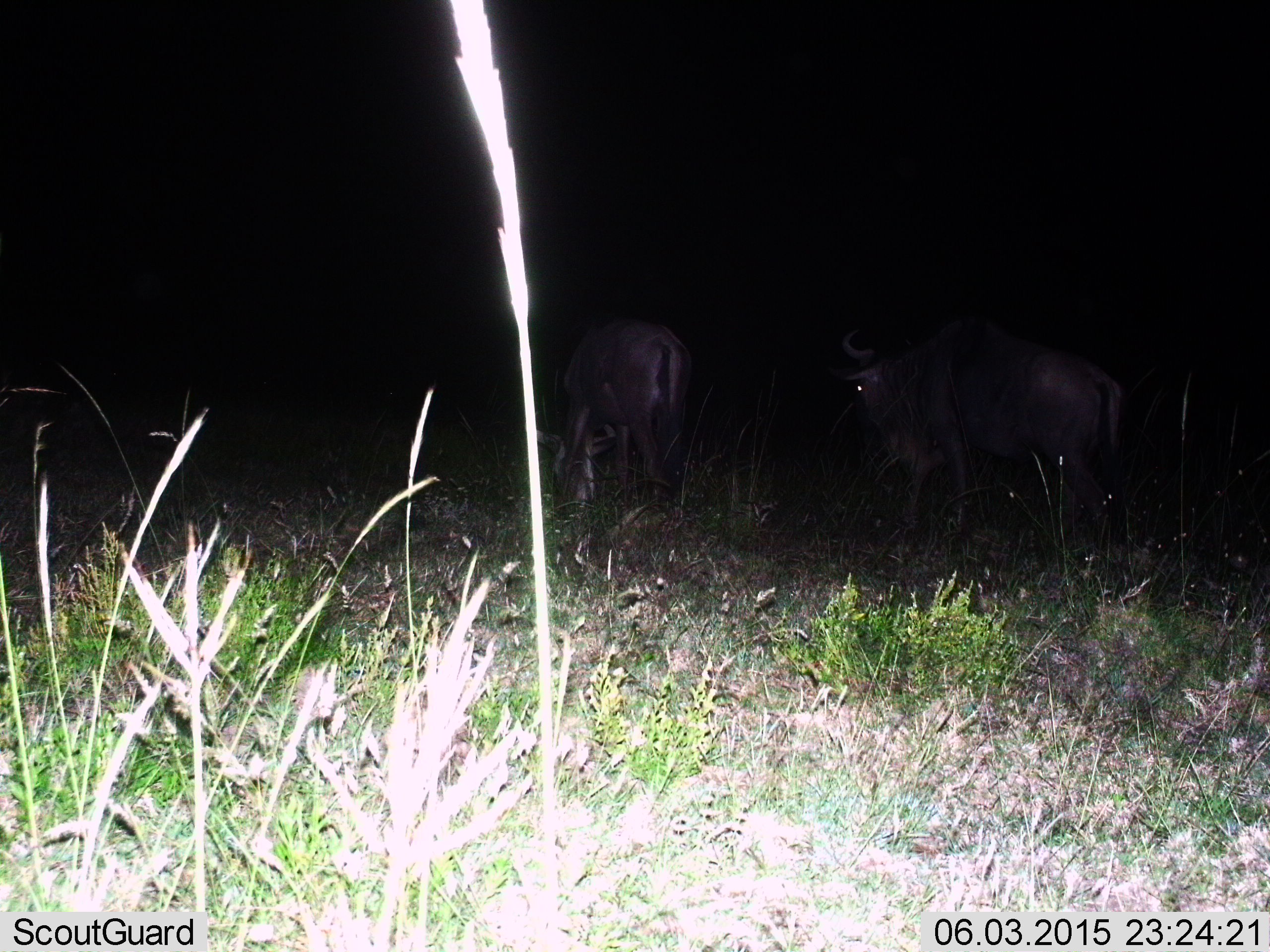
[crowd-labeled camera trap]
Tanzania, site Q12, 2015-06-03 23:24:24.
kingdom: Animalia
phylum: Chordata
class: Mammalia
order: Artiodactyla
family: Bovidae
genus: Connochaetes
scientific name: Connochaetes taurinus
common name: blue wildebeest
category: wildebeest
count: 2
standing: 80%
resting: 0%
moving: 30%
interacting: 0%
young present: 0%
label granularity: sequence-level